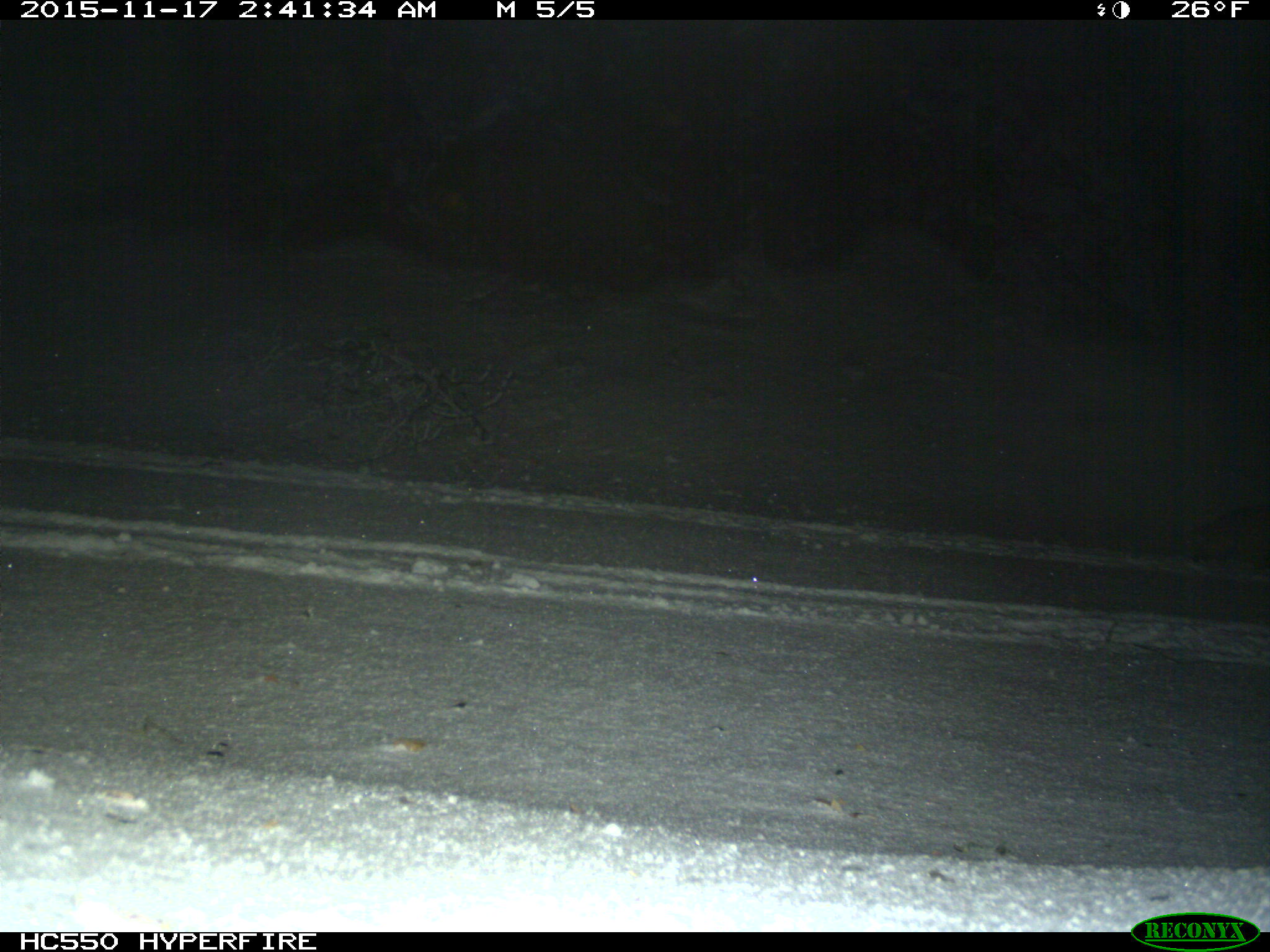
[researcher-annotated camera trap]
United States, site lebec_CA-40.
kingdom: Animalia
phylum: Chordata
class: Mammalia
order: Carnivora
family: Mustelidae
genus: Meles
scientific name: Meles meles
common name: european badger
Meles meles (european badger).